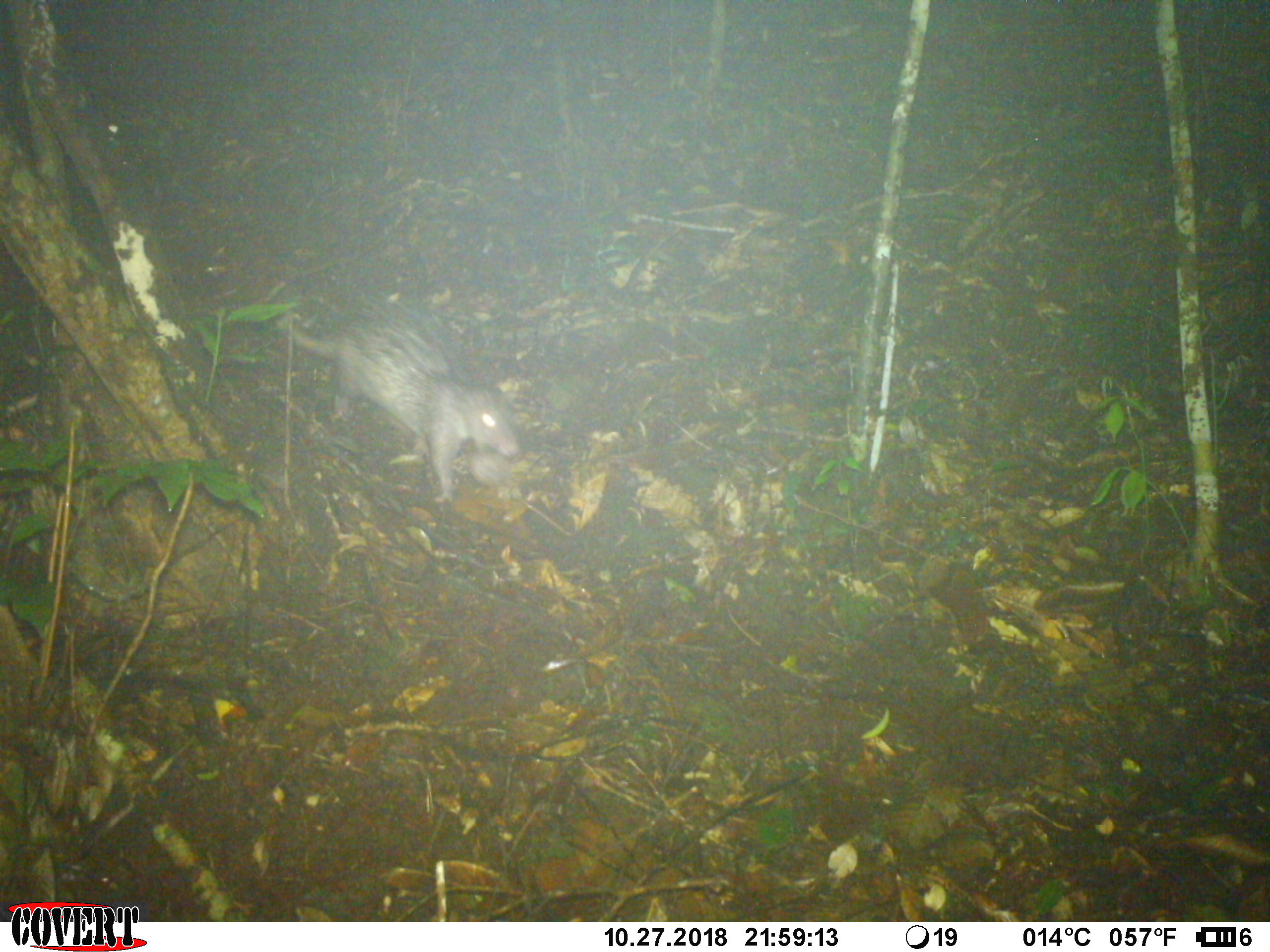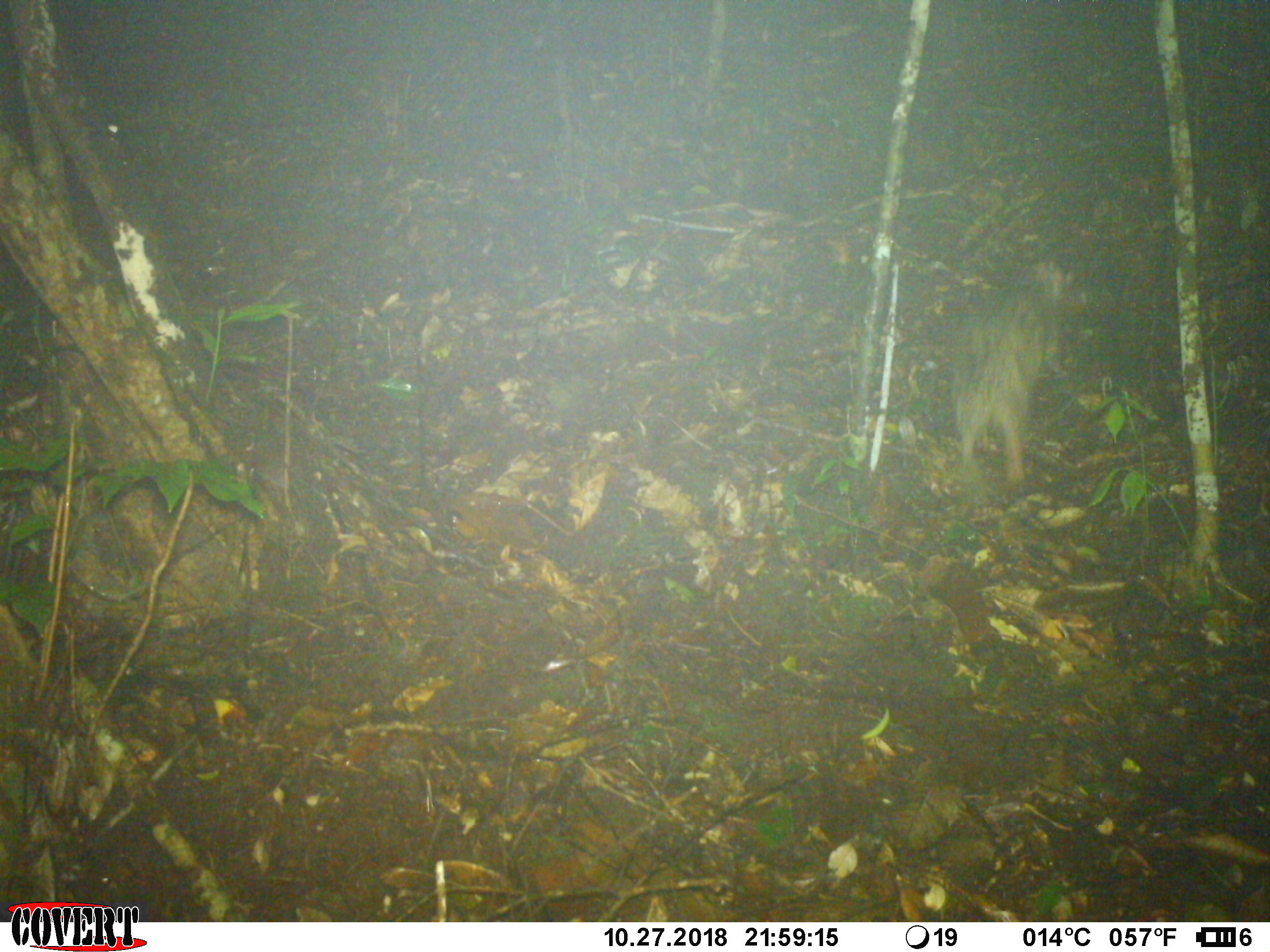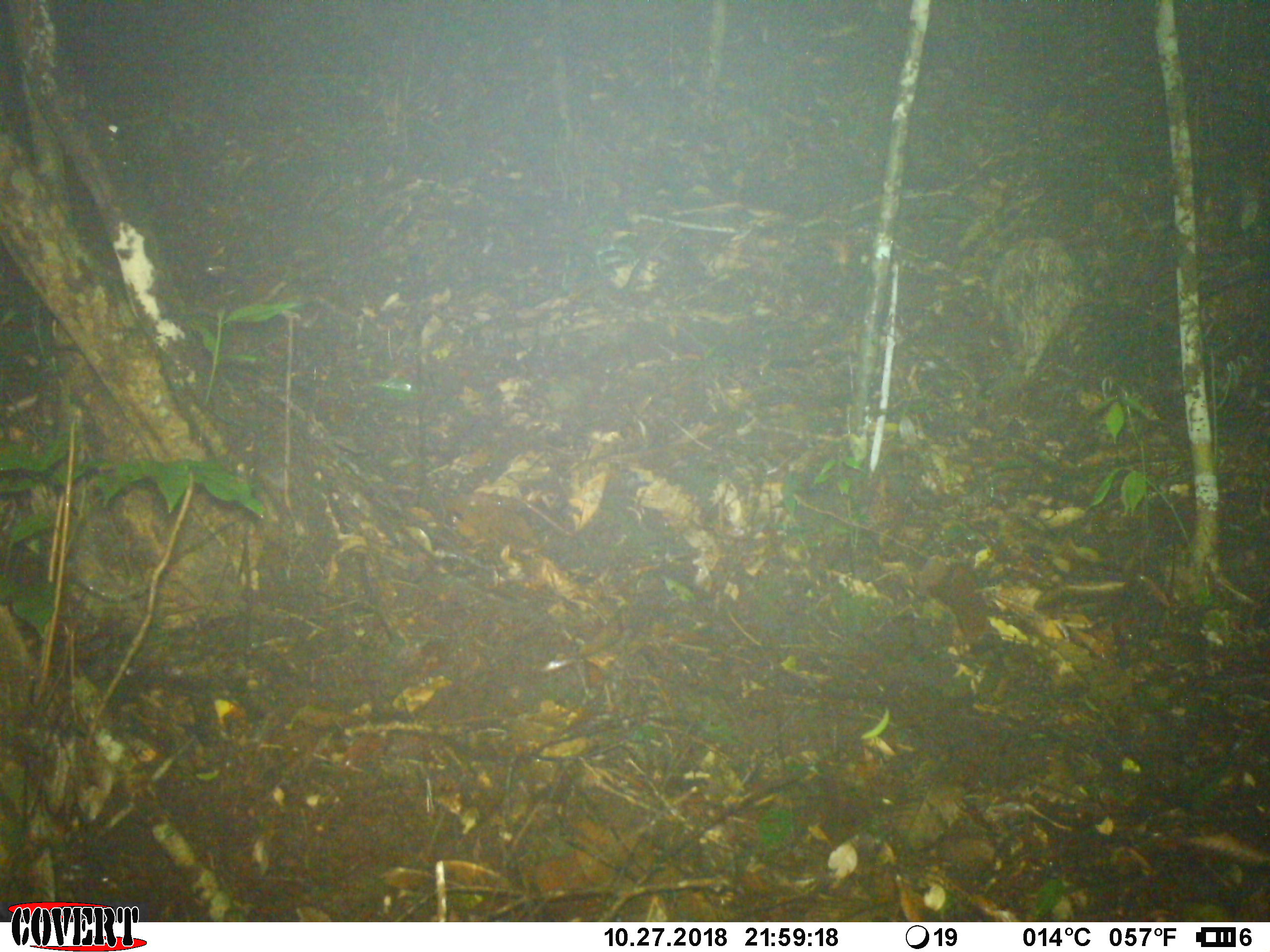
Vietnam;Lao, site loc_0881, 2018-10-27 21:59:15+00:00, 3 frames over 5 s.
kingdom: Animalia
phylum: Chordata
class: Mammalia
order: Rodentia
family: Hystricidae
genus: Atherurus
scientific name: Atherurus macrourus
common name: asiatic brush-tailed porcupine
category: asiatic brush tailed porcupine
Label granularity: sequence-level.